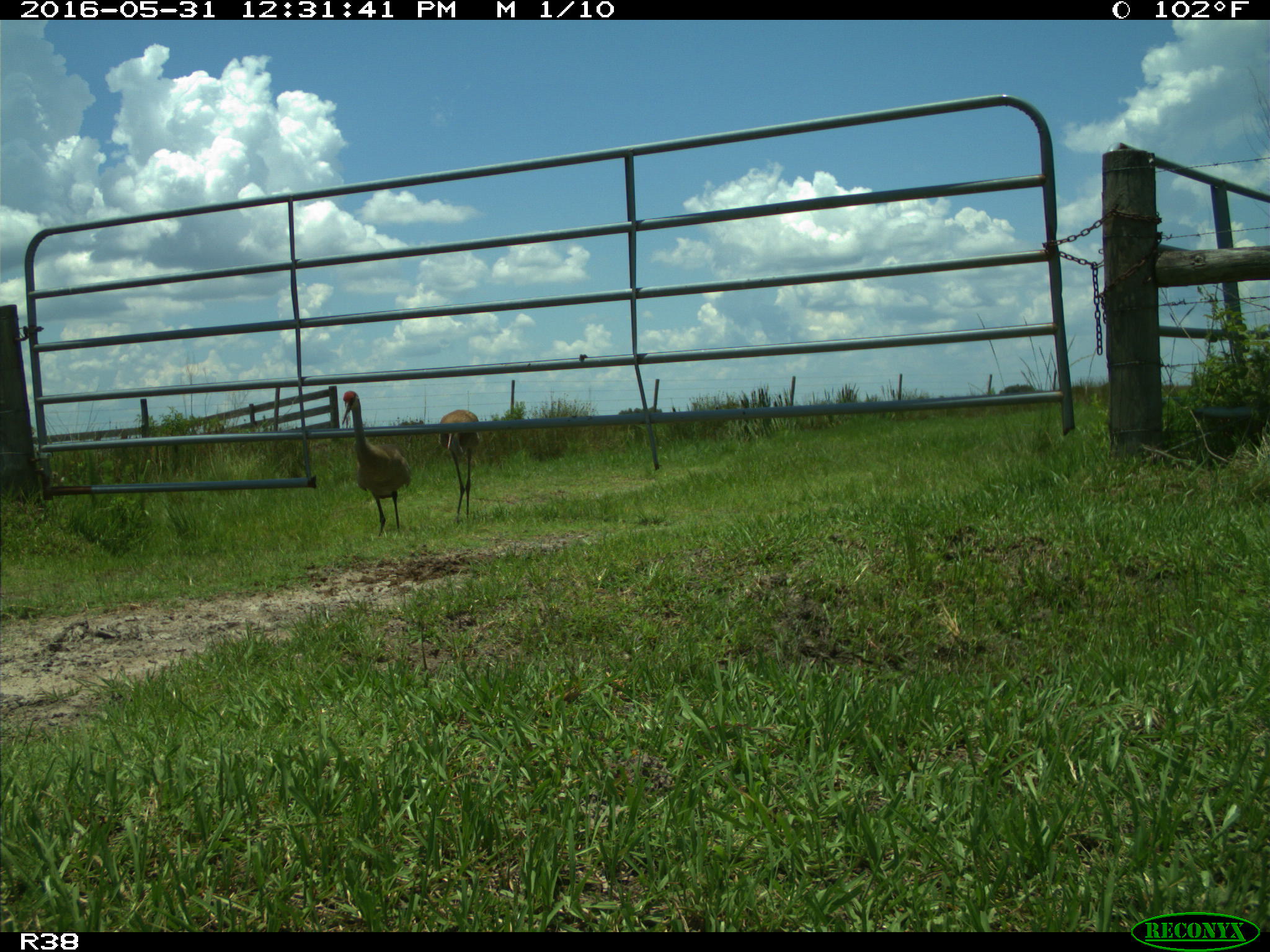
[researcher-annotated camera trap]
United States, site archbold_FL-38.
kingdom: Animalia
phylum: Chordata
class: Aves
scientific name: Aves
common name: birds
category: unidentified bird